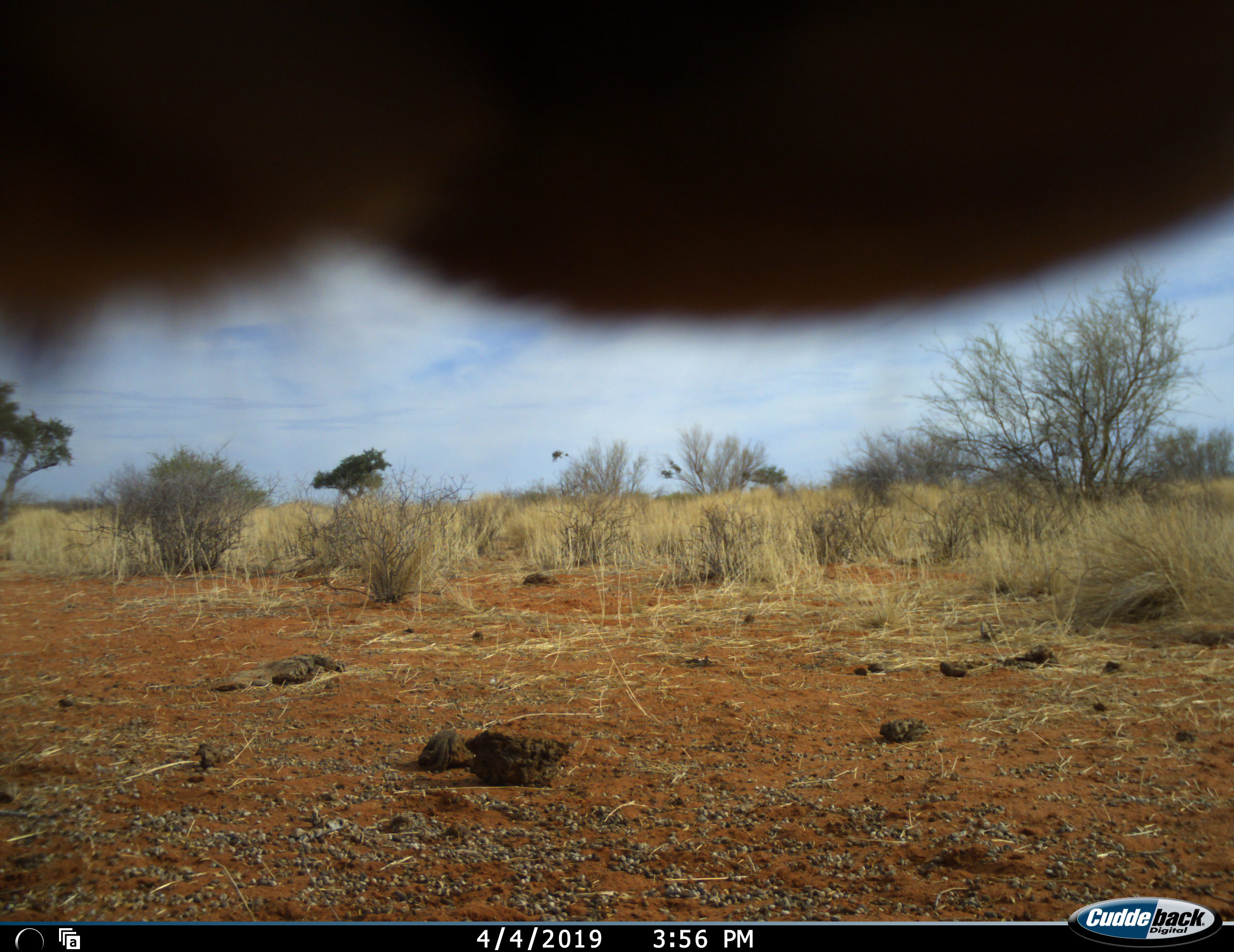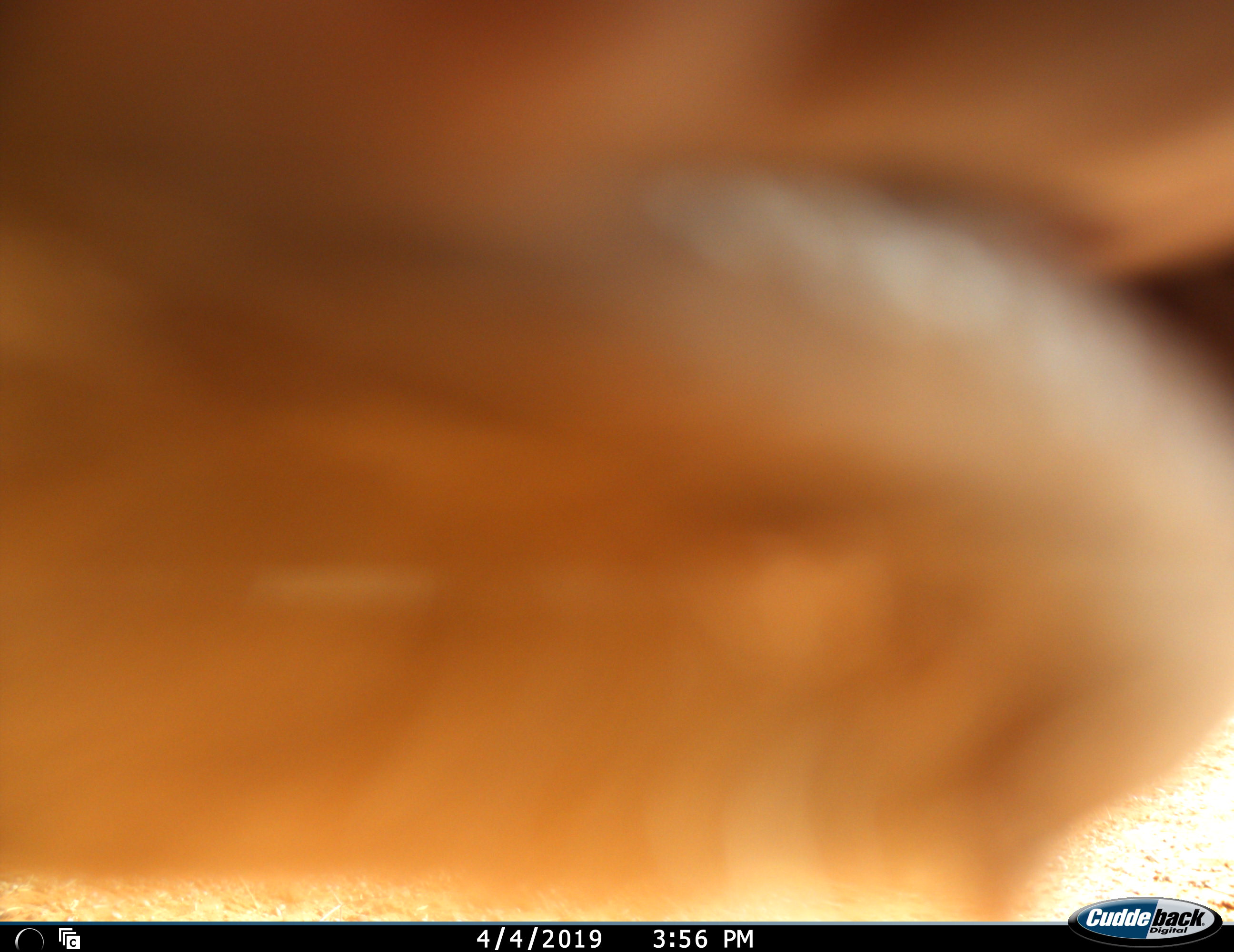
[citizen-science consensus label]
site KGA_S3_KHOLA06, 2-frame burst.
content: unidentified animal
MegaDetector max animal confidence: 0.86